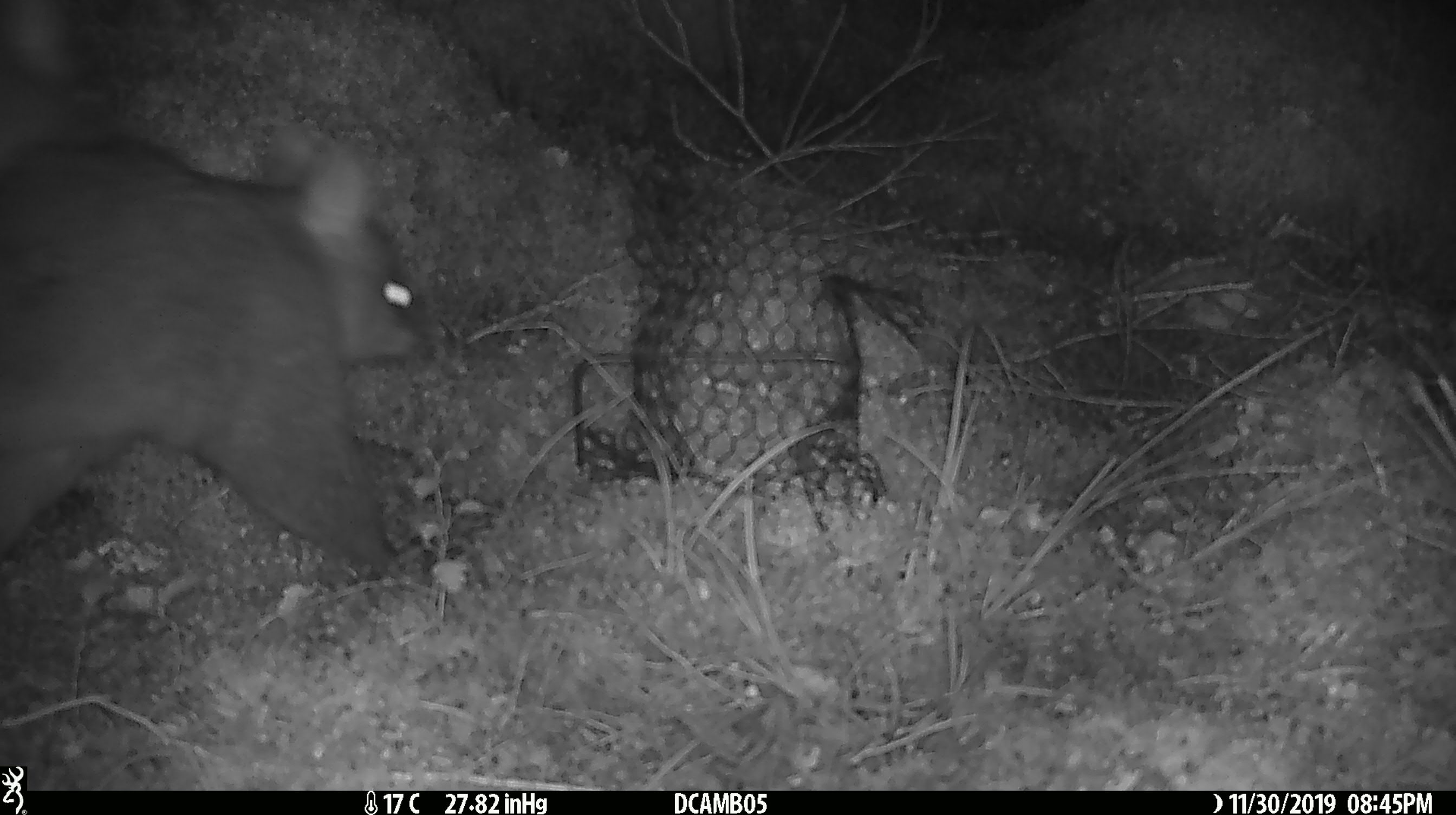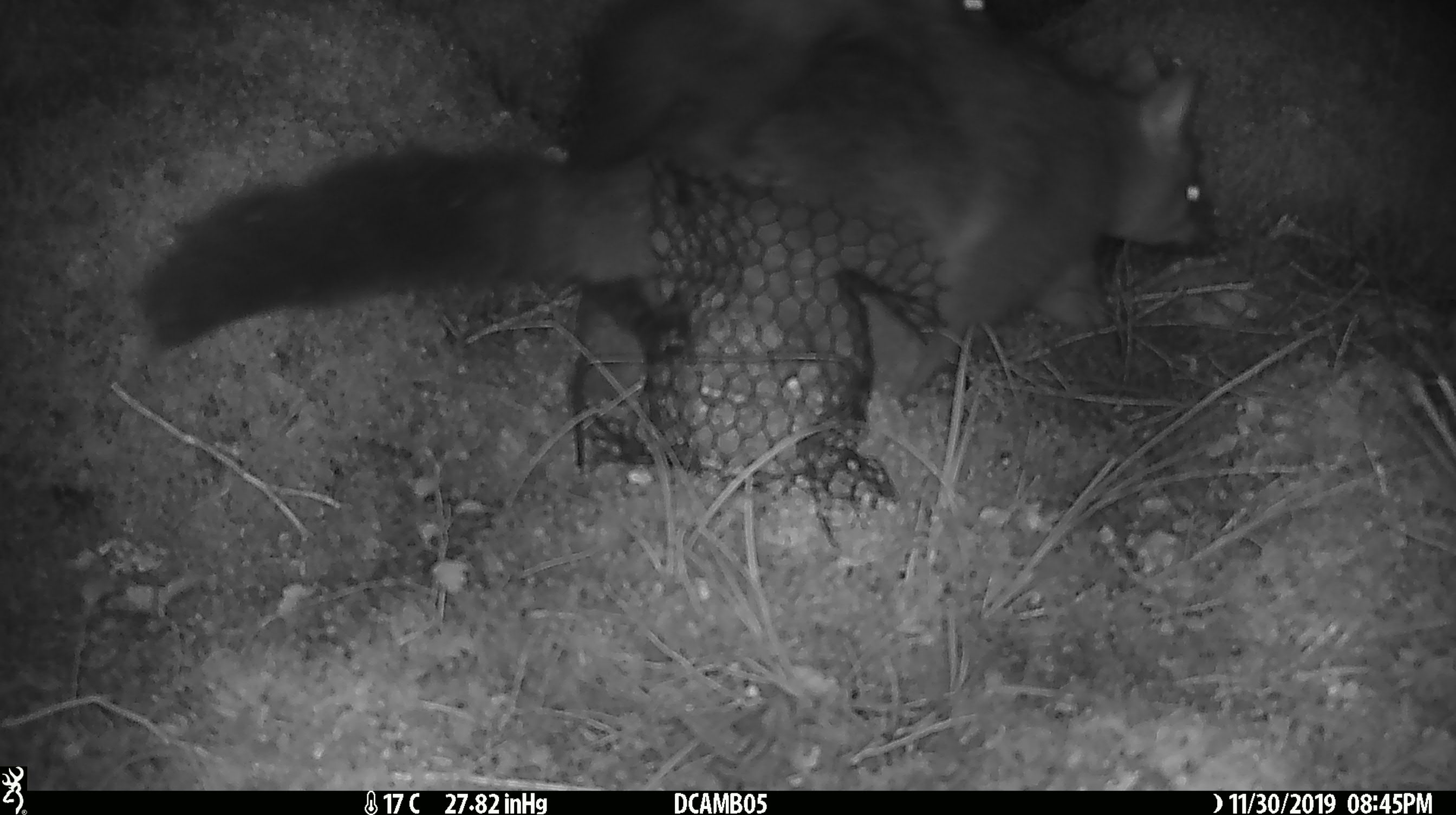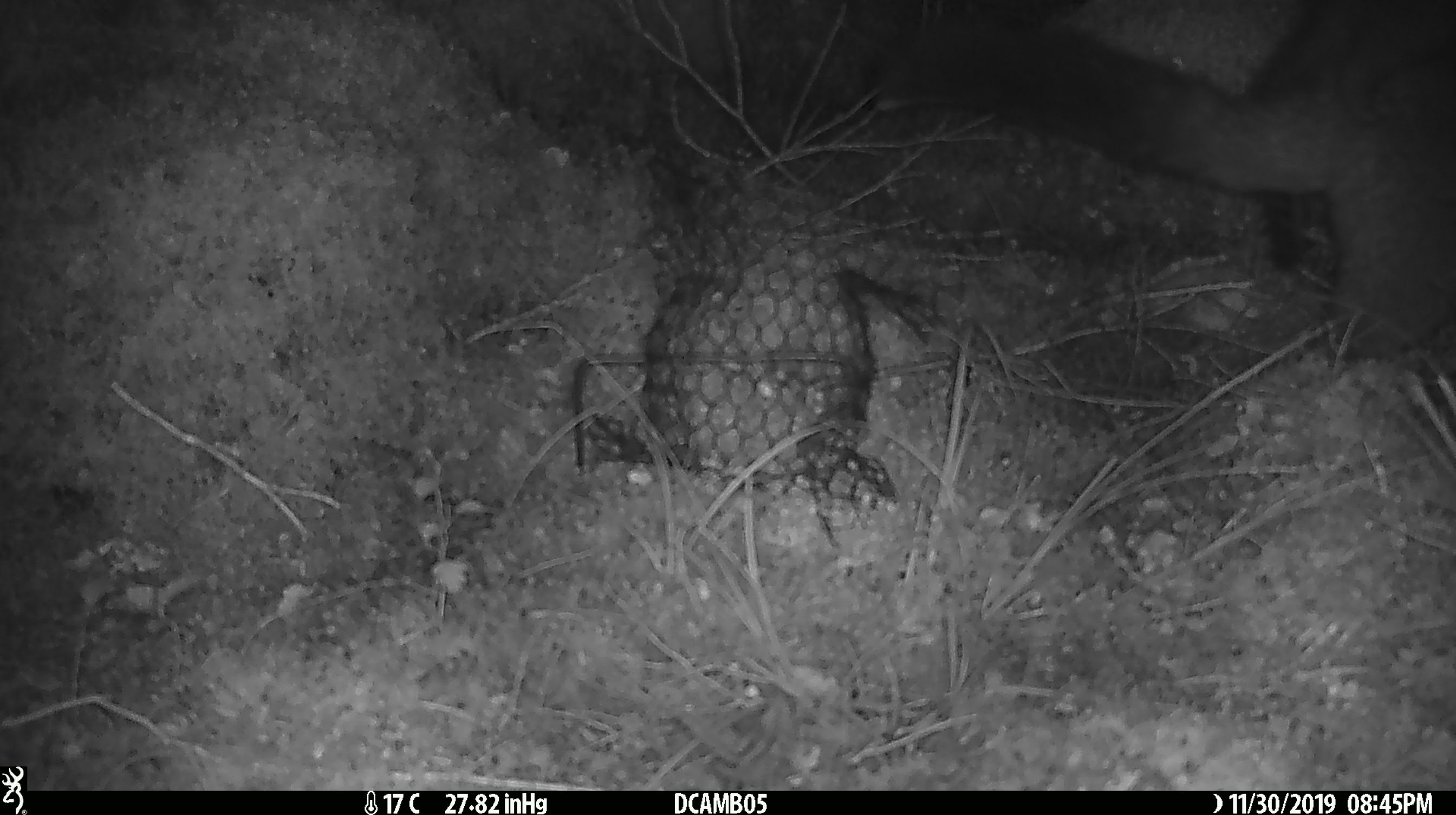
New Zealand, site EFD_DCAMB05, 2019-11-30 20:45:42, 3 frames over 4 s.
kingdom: Animalia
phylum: Chordata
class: Mammalia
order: Diprotodontia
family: Phalangeridae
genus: Trichosurus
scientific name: Trichosurus vulpecula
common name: common brushtail possum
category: possum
Possum (common brushtail possum) (Trichosurus vulpecula).